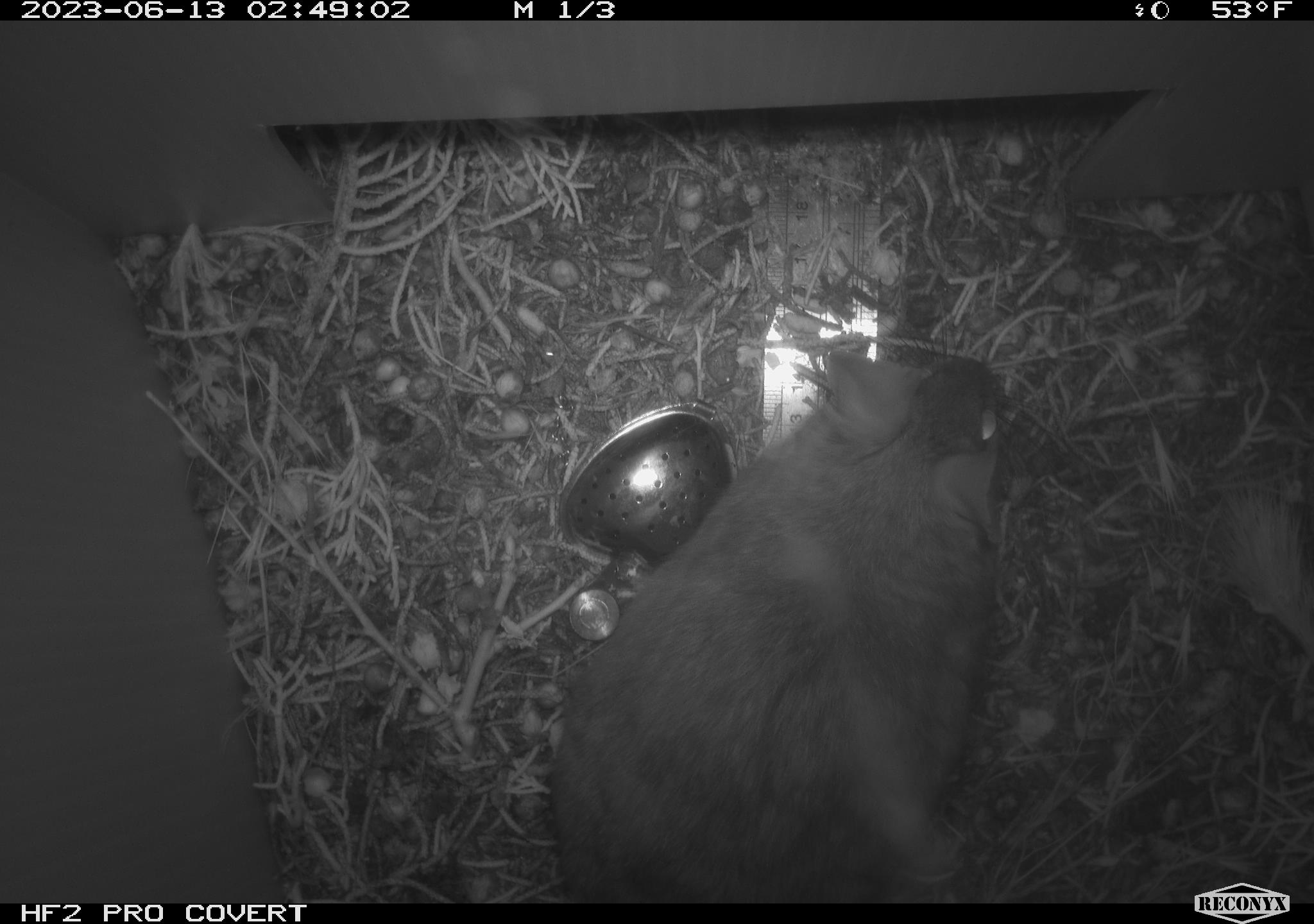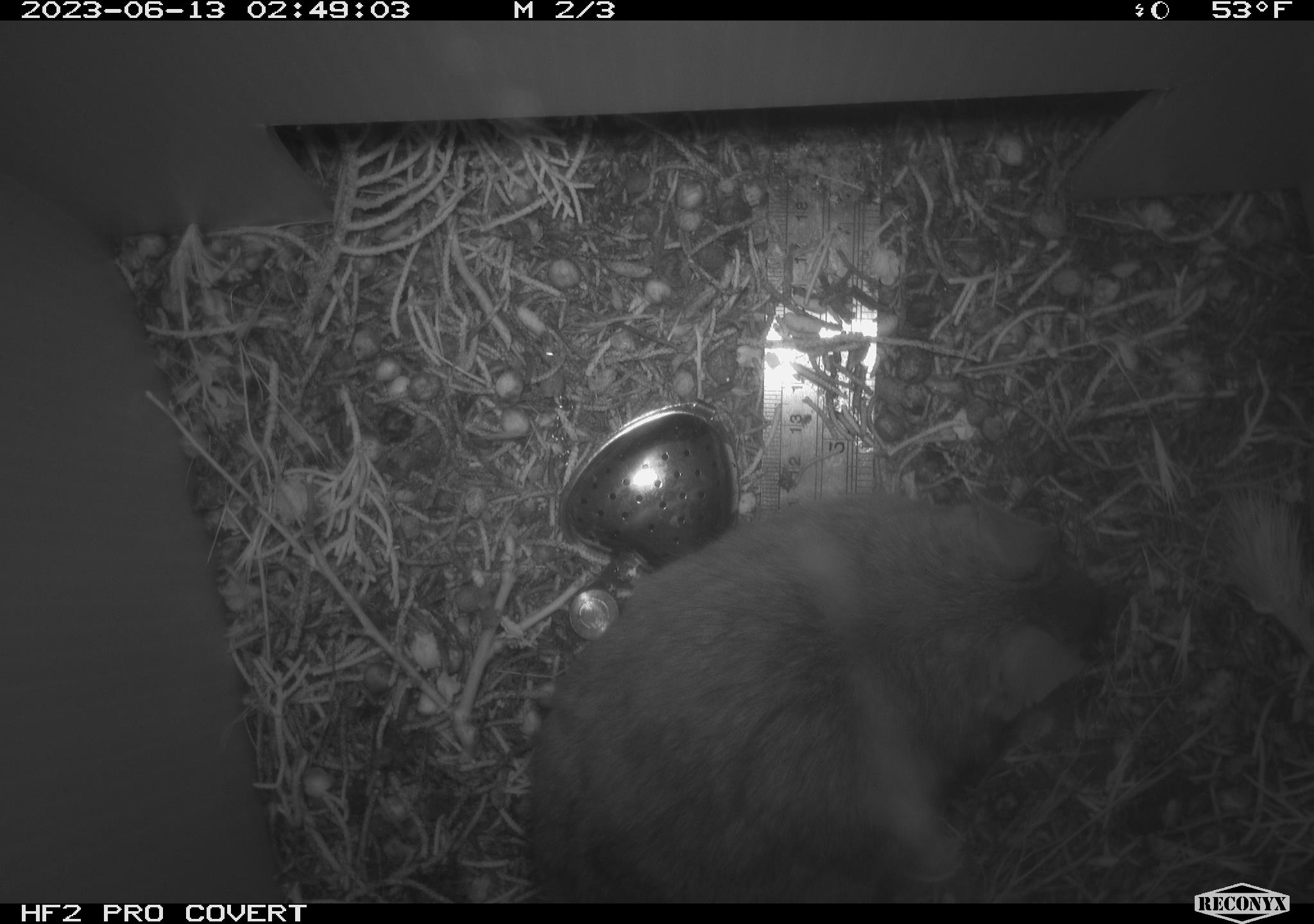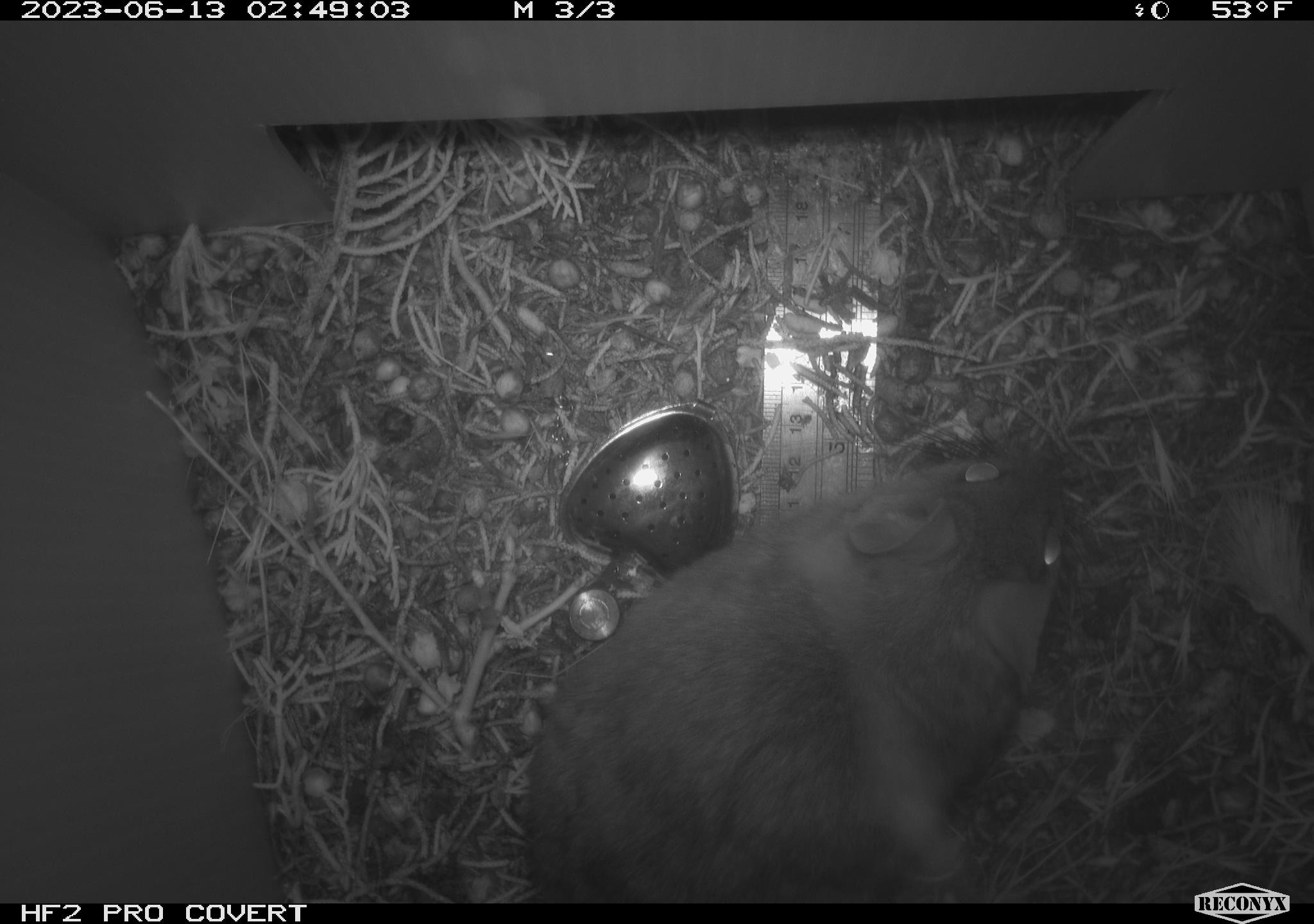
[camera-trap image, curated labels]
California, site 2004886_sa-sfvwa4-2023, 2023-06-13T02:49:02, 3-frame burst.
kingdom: Animalia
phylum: Chordata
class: Mammalia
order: Rodentia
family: Cricetidae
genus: Neotoma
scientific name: Neotoma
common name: pack rat or woodrat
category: neotoma species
Neotoma species (pack rat or woodrat) (Neotoma).